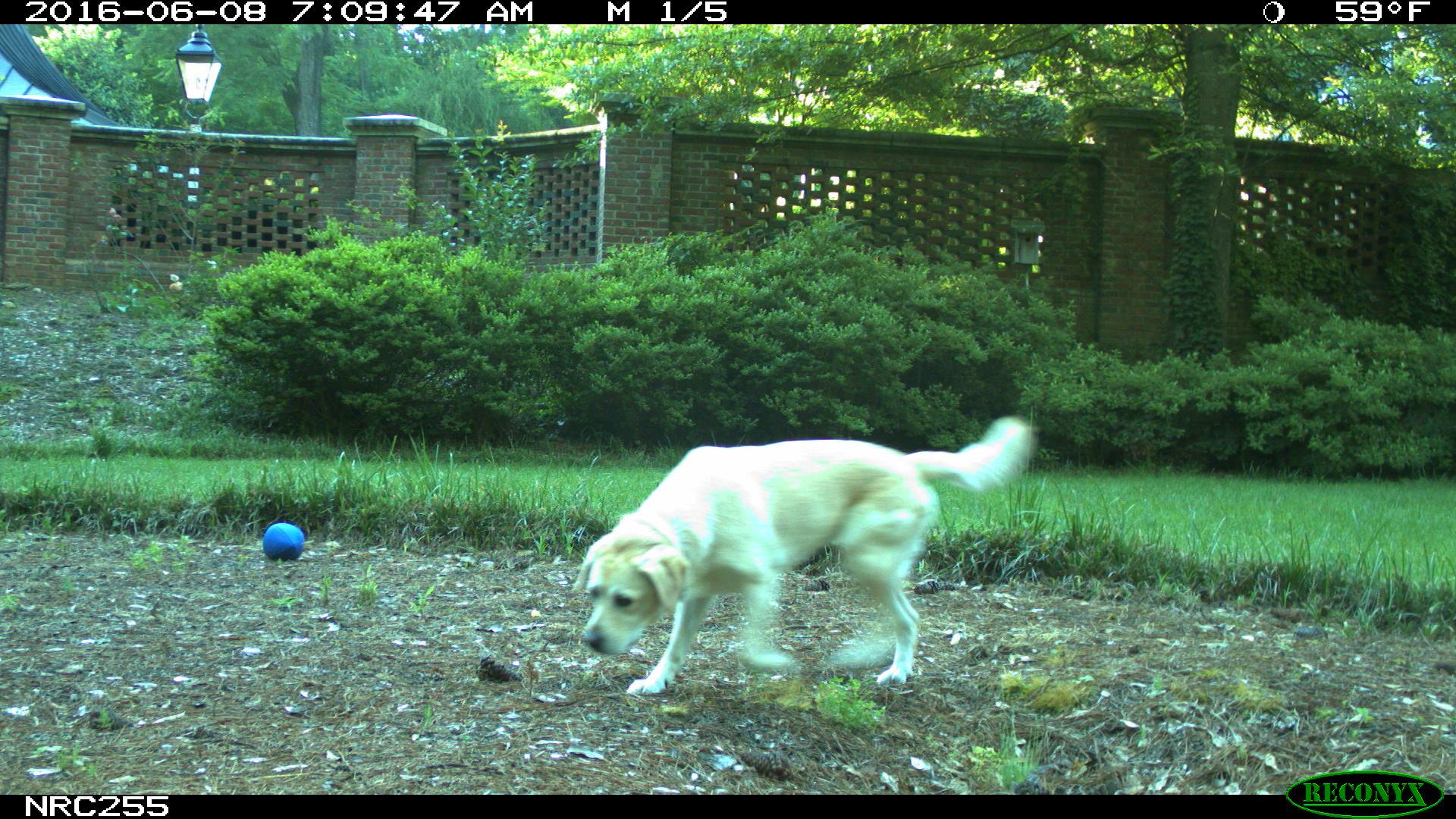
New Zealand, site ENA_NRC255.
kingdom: Animalia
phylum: Chordata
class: Mammalia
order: Carnivora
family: Canidae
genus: Canis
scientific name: Canis familiaris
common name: domestic dog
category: dog